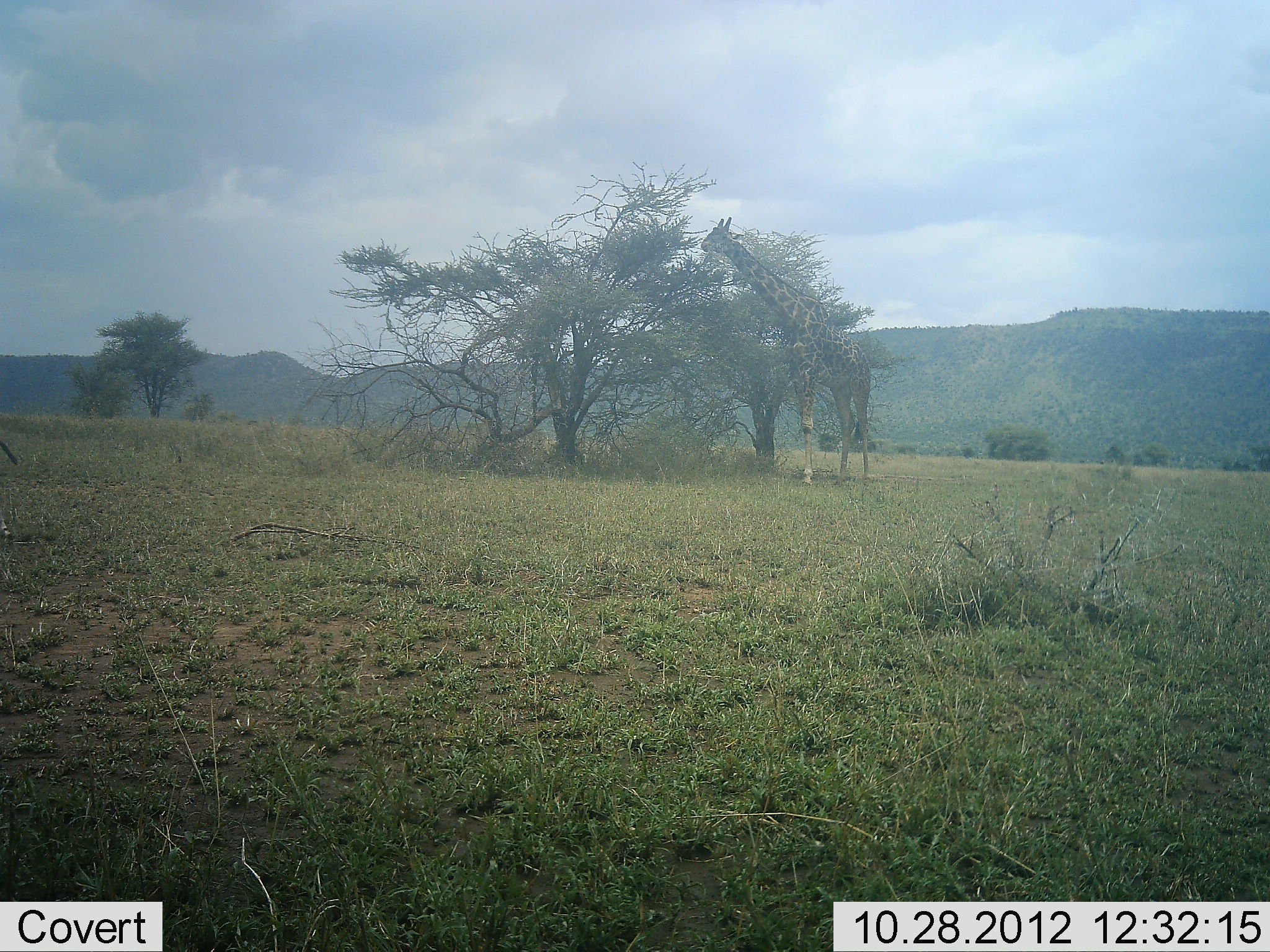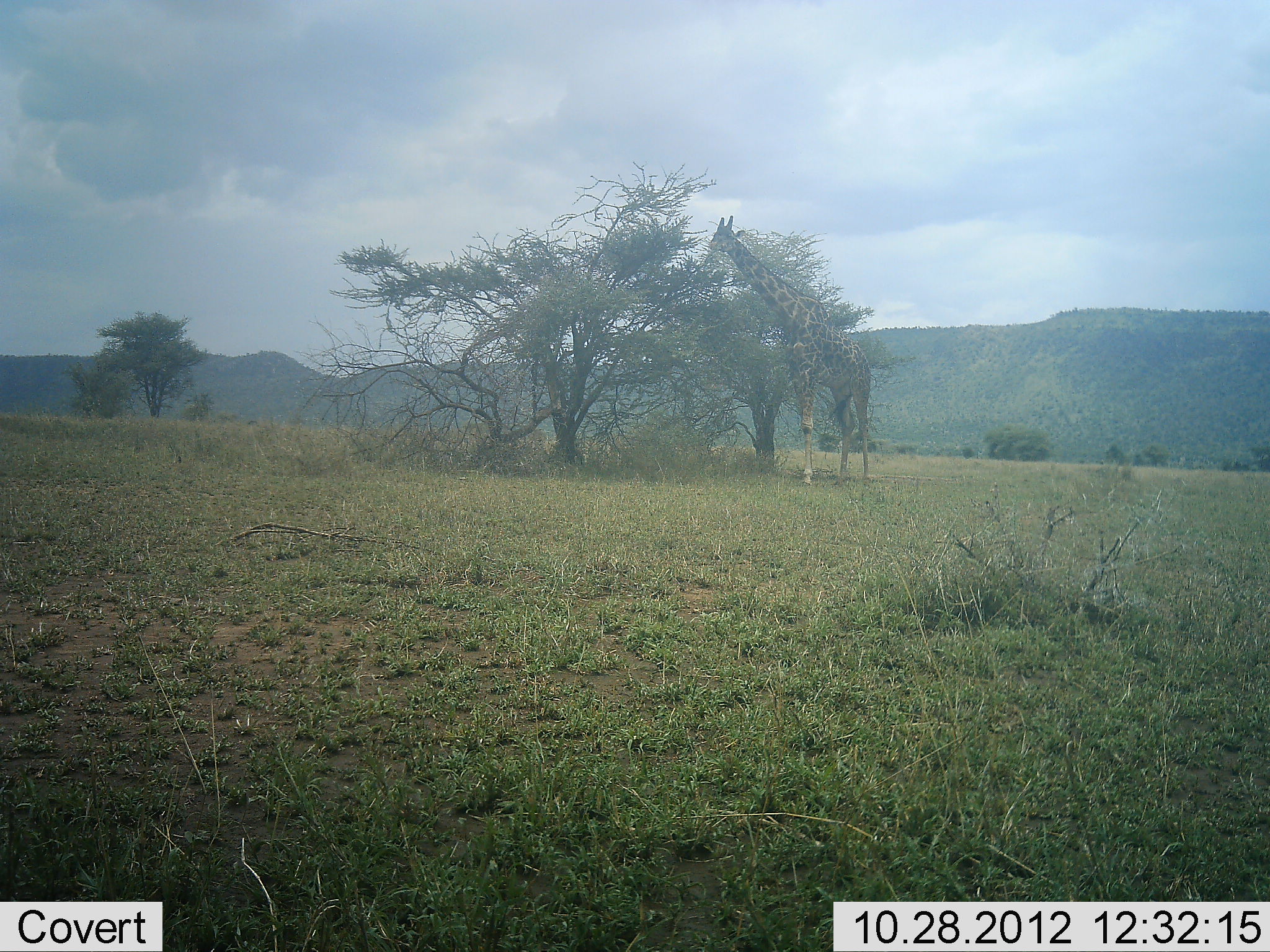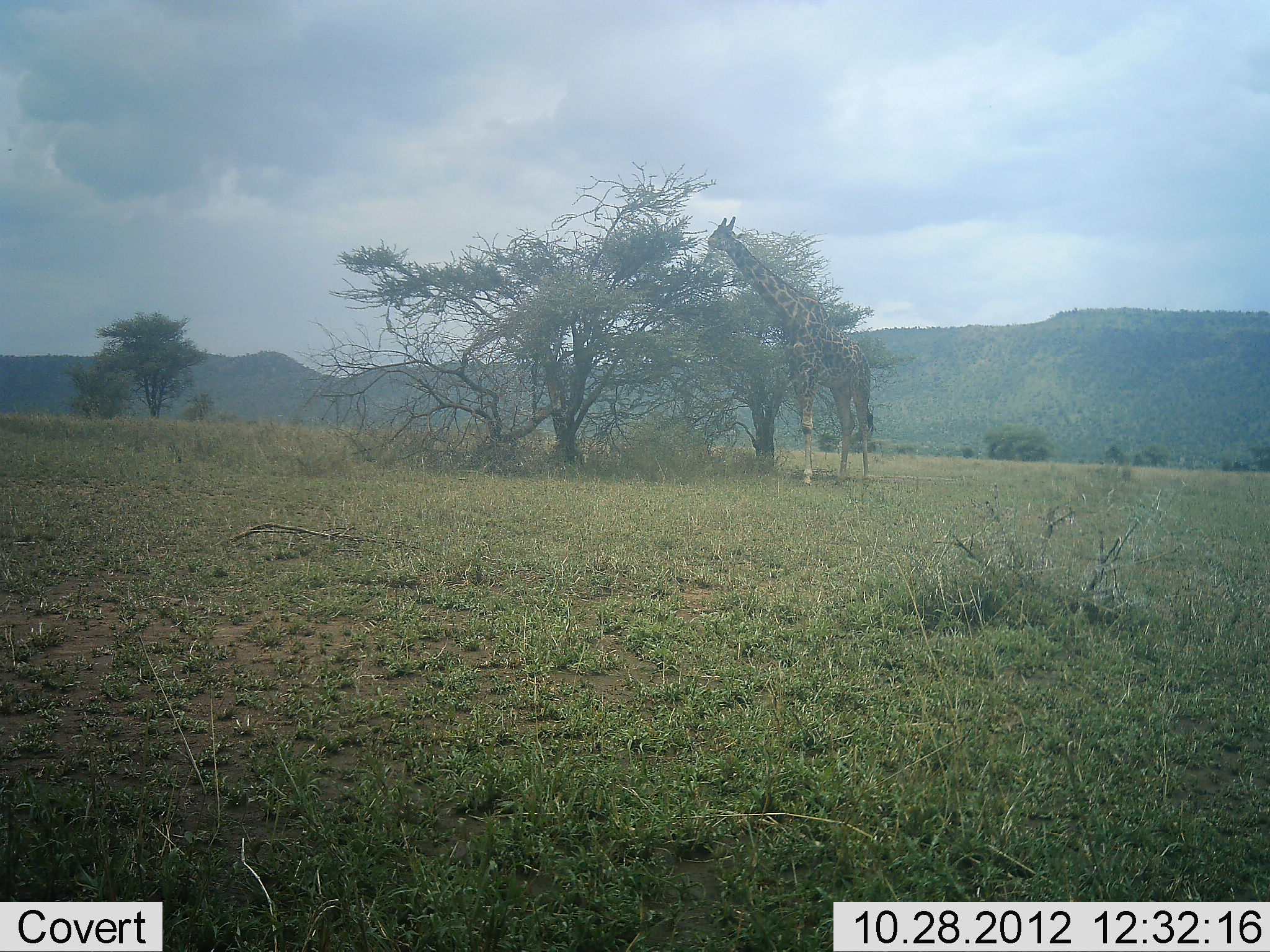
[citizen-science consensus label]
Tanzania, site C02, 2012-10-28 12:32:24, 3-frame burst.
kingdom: Animalia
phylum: Chordata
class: Mammalia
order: Artiodactyla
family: Giraffidae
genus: Giraffa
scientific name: Giraffa camelopardalis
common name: giraffe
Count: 1.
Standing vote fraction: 20%.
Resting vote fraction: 0%.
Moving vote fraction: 10%.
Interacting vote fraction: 0%.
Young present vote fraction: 0%.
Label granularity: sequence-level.